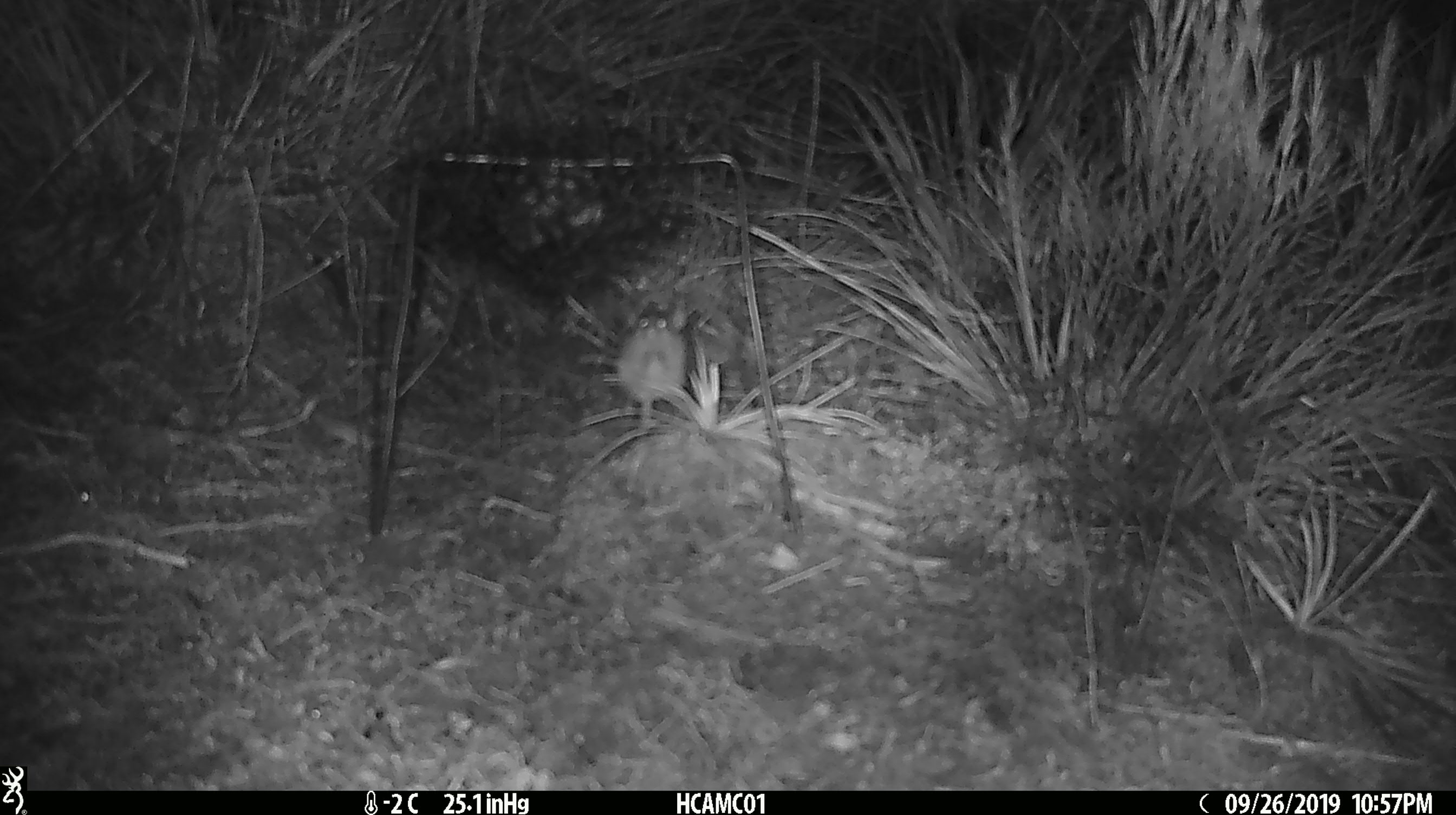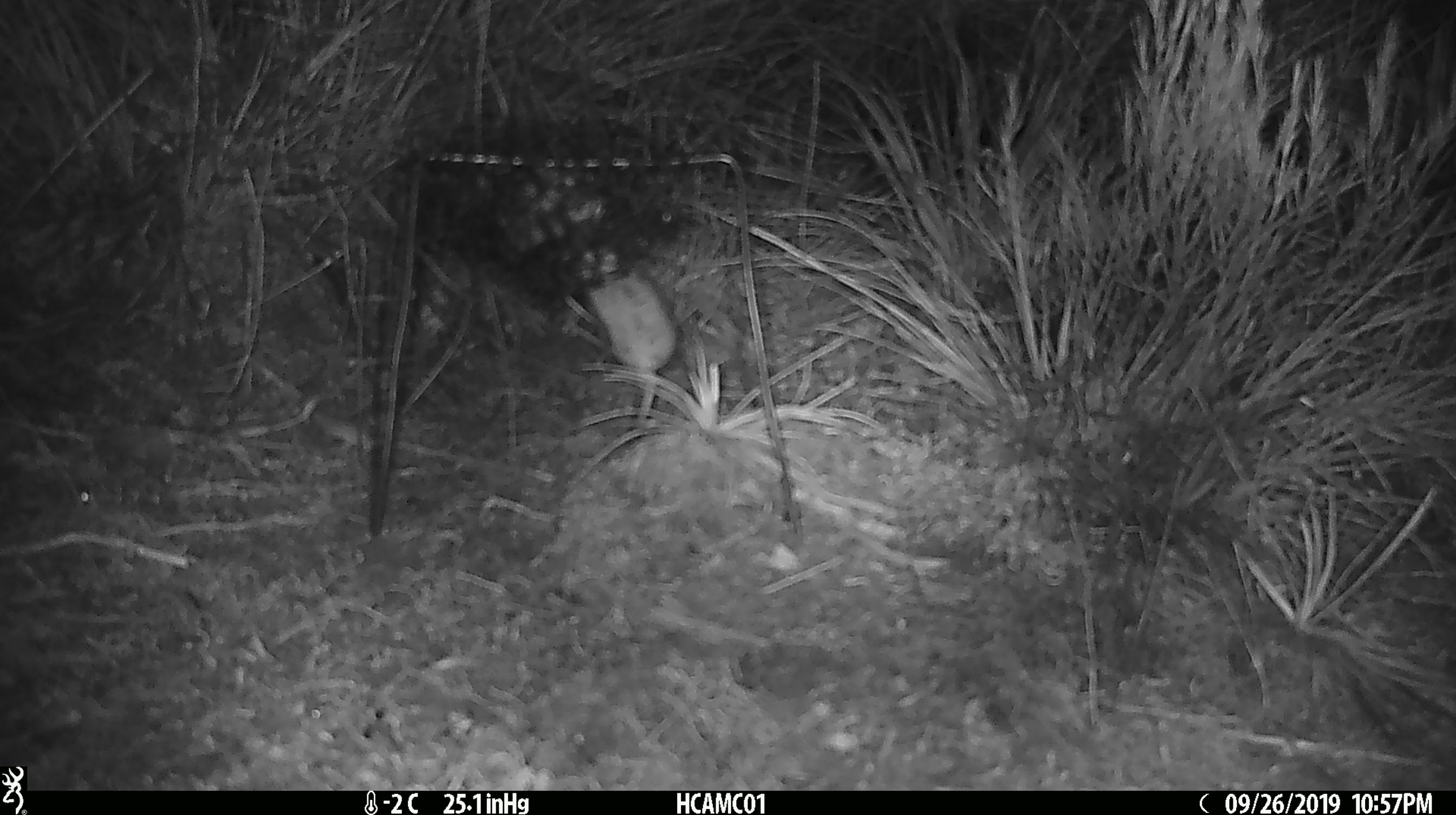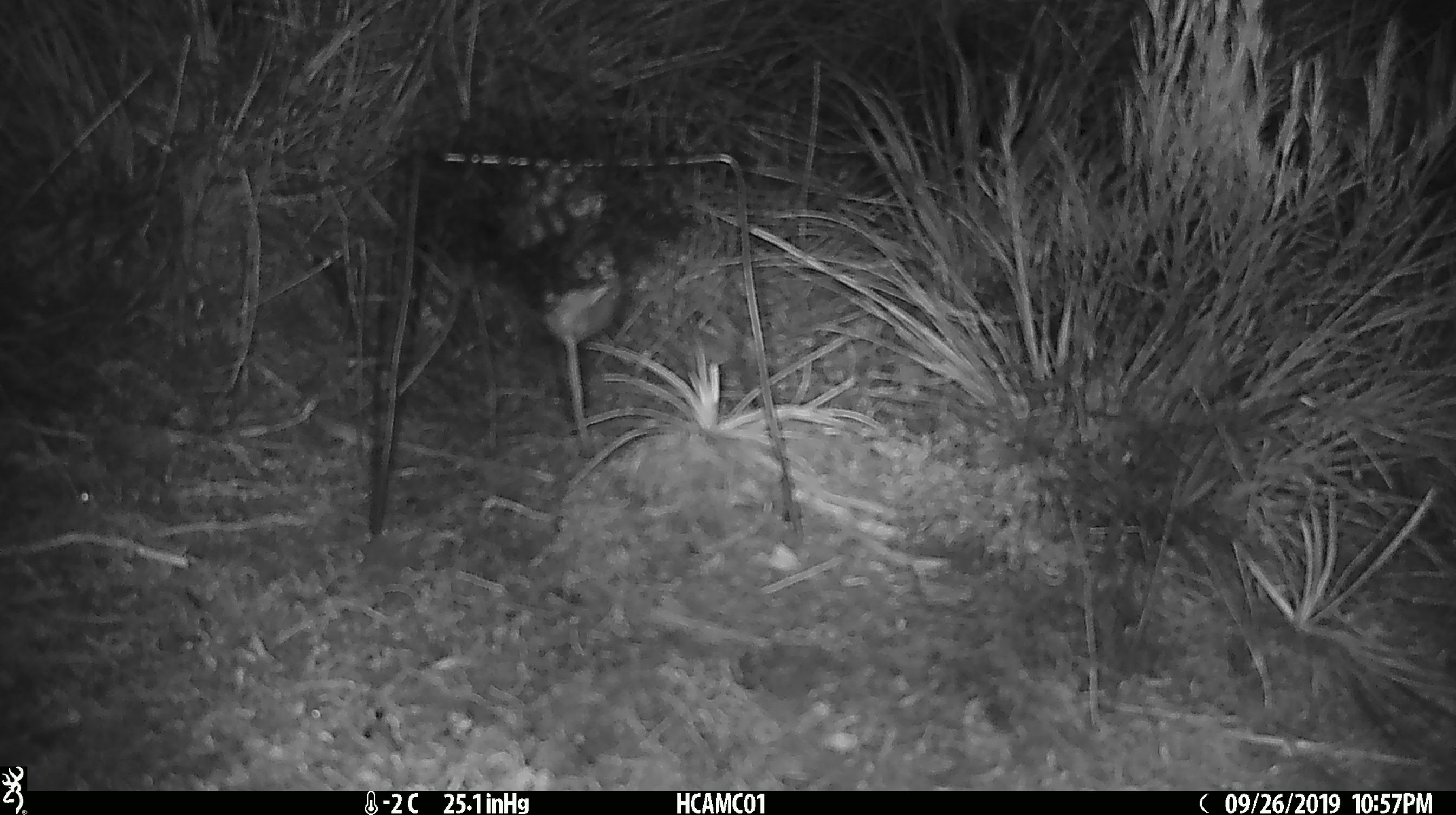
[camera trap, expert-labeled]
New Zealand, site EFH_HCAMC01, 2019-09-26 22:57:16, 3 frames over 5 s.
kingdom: Animalia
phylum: Chordata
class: Mammalia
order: Rodentia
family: Muridae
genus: Mus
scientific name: Mus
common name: mouse